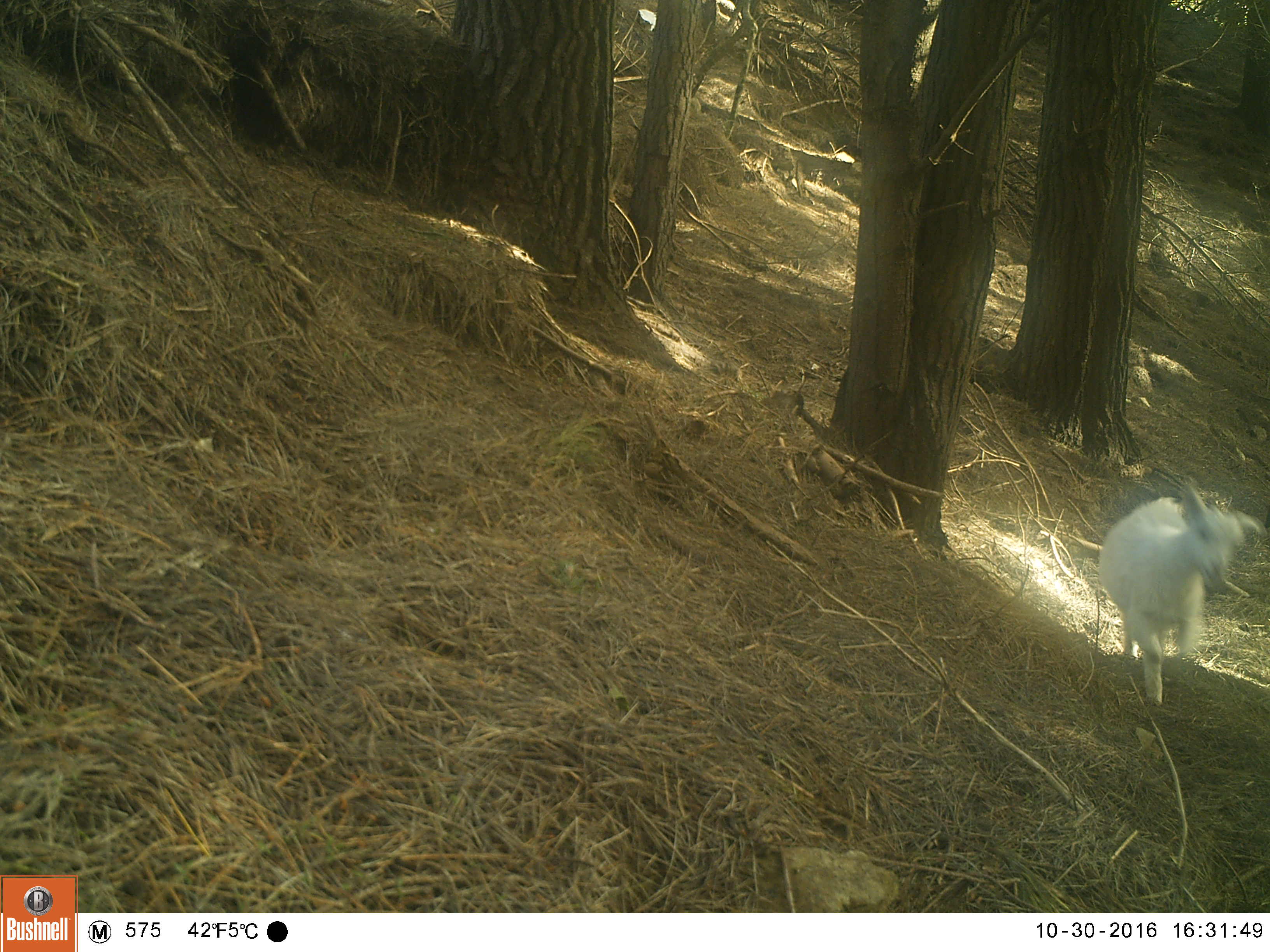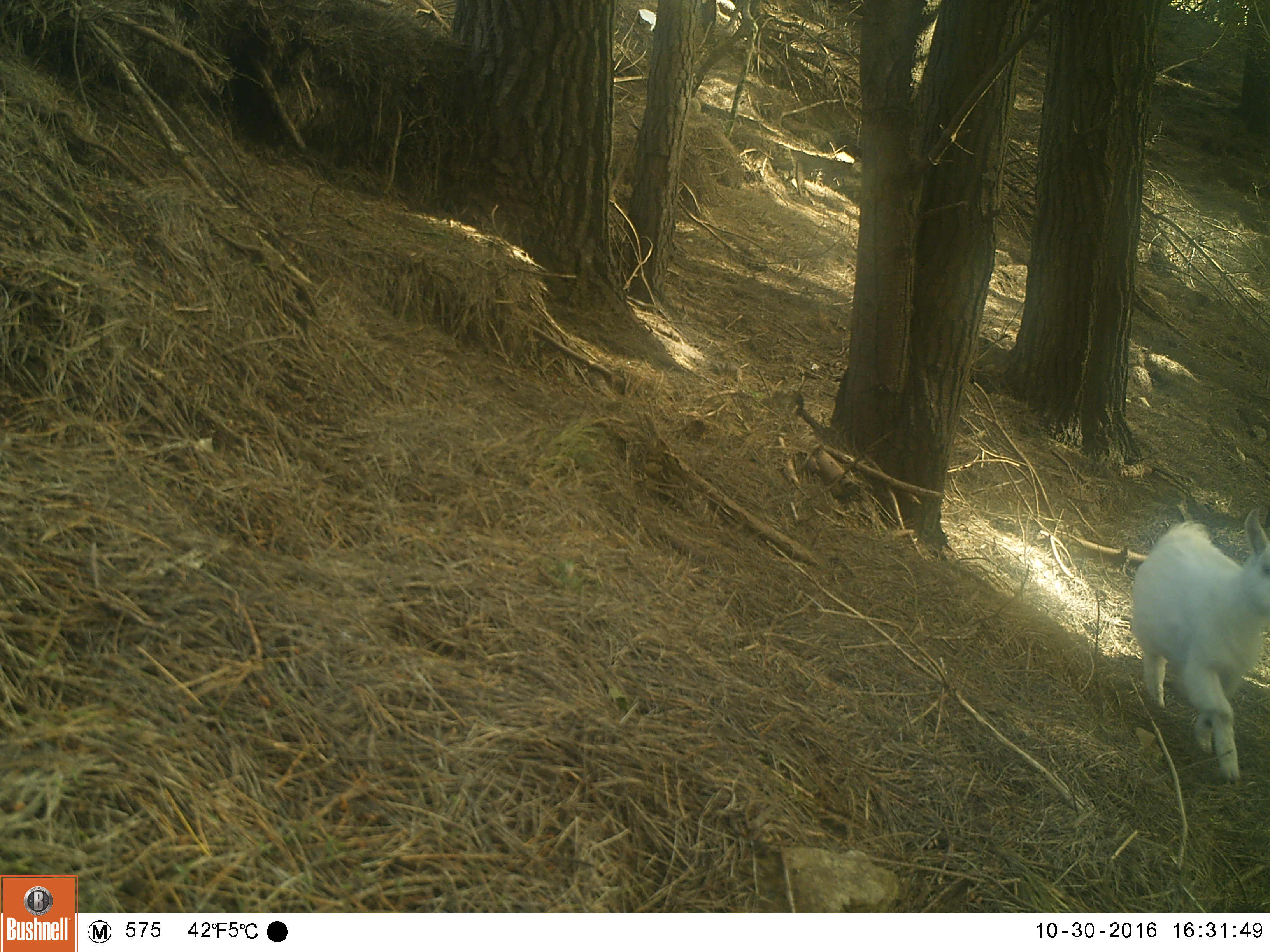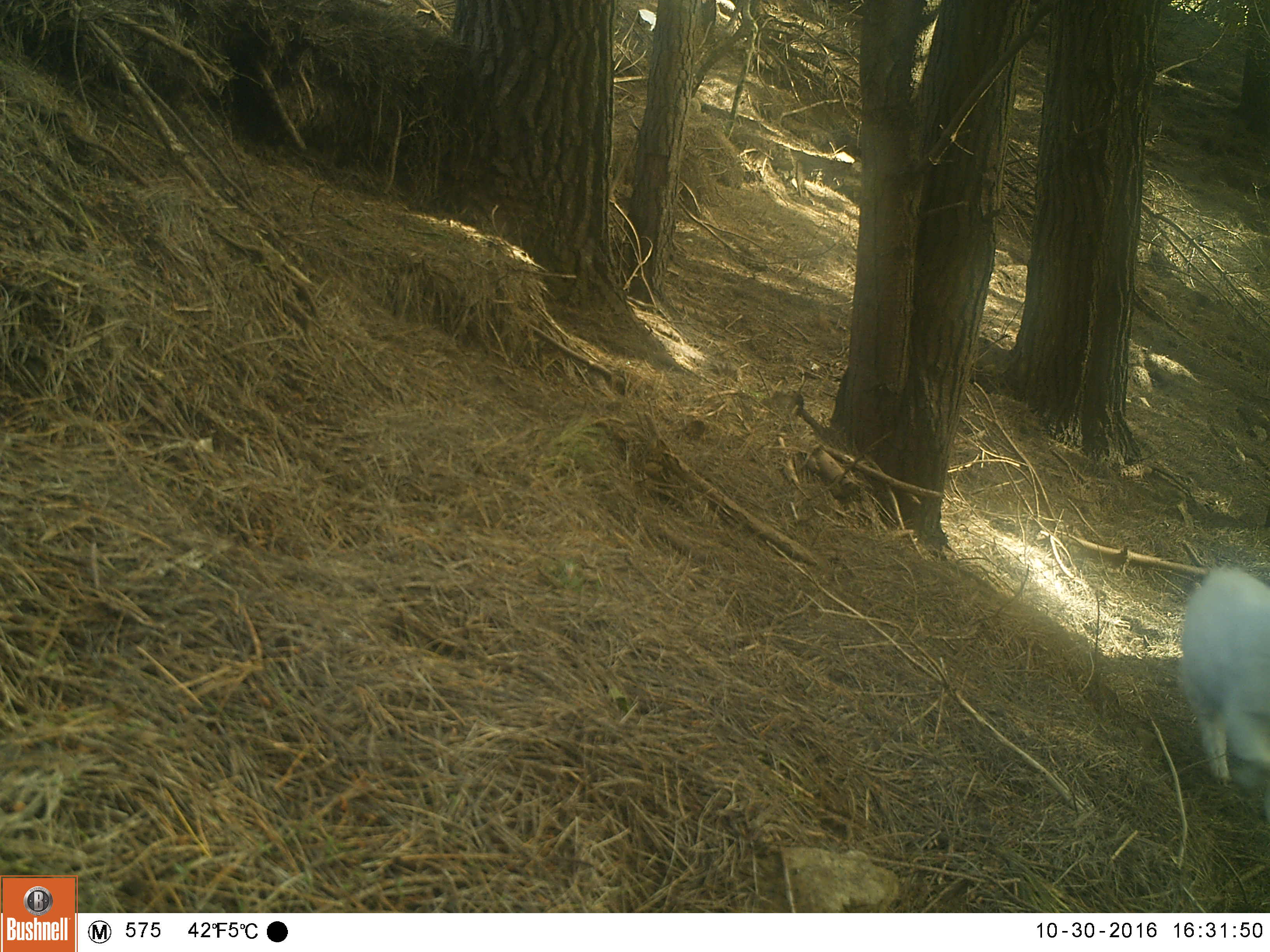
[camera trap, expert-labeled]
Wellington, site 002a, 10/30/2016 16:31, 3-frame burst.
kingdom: Animalia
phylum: Chordata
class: Mammalia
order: Artiodactyla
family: Bovidae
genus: Capra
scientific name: Capra hircus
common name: goat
Goat (Capra hircus).